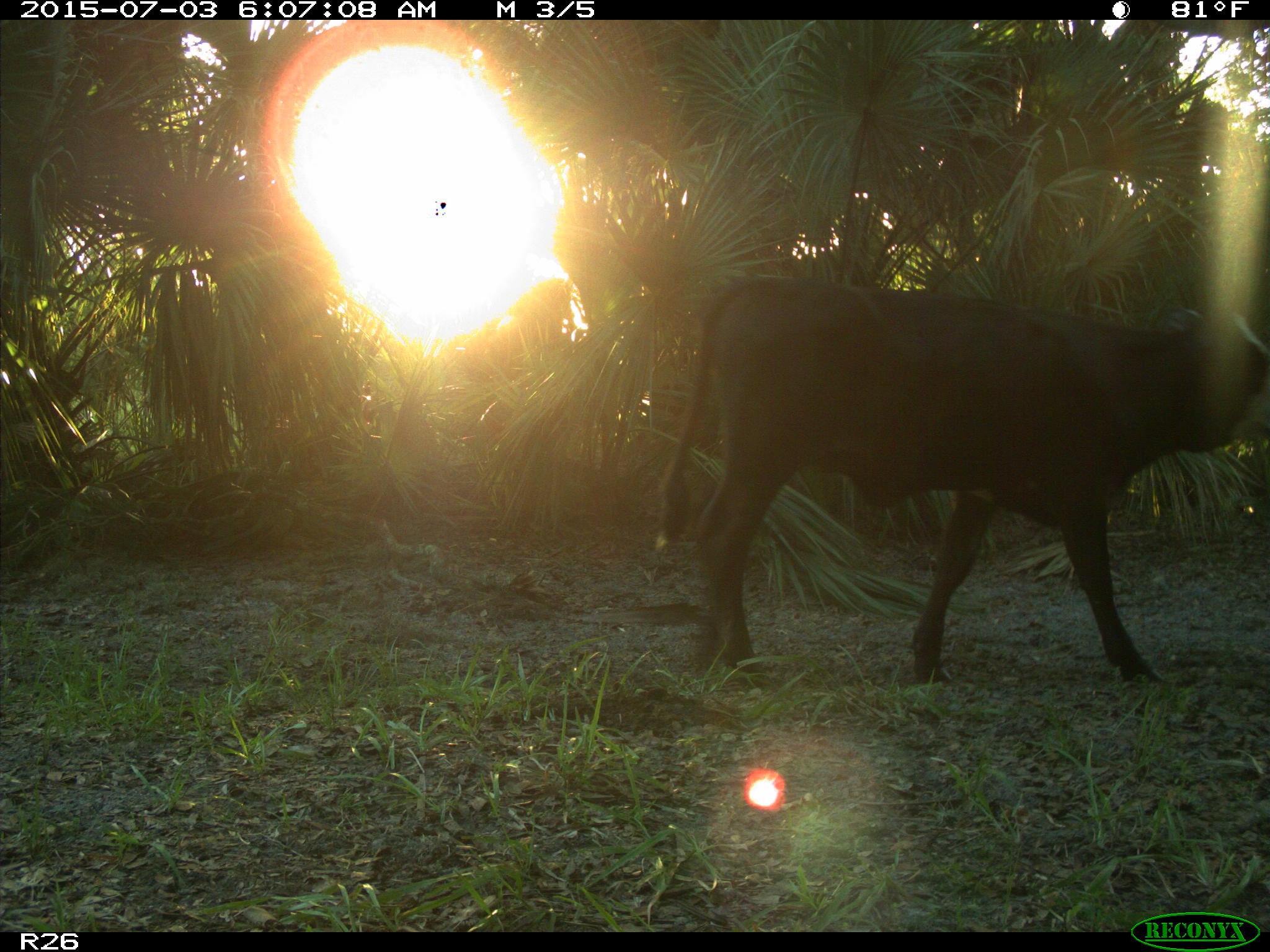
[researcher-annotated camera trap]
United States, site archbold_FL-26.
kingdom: Animalia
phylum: Chordata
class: Mammalia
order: Artiodactyla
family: Bovidae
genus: Bos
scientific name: Bos taurus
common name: domestic cow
Bos taurus (domestic cow).